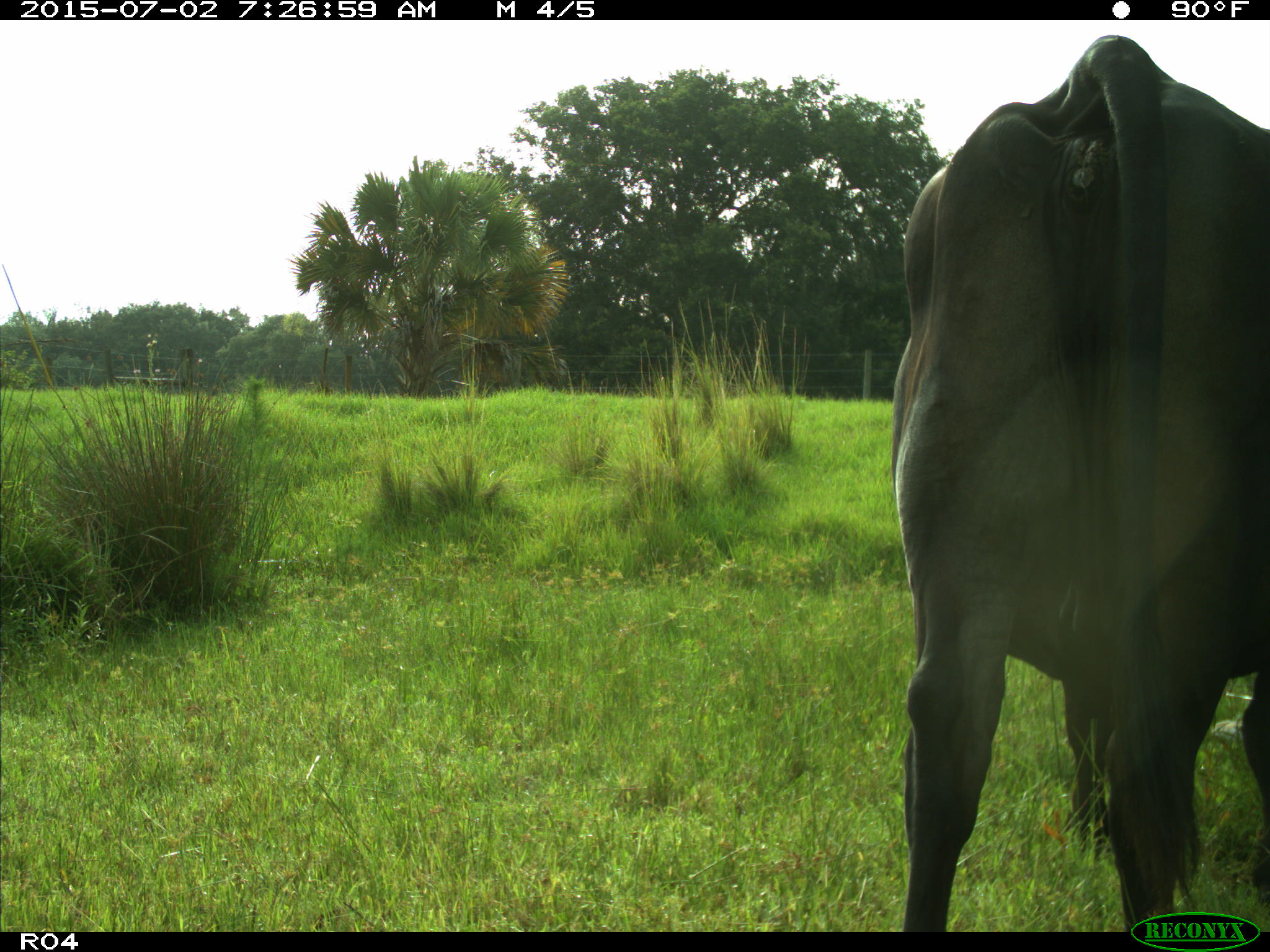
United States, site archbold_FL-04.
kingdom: Animalia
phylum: Chordata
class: Mammalia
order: Artiodactyla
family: Bovidae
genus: Bos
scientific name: Bos taurus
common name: domestic cow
Bos taurus (domestic cow).